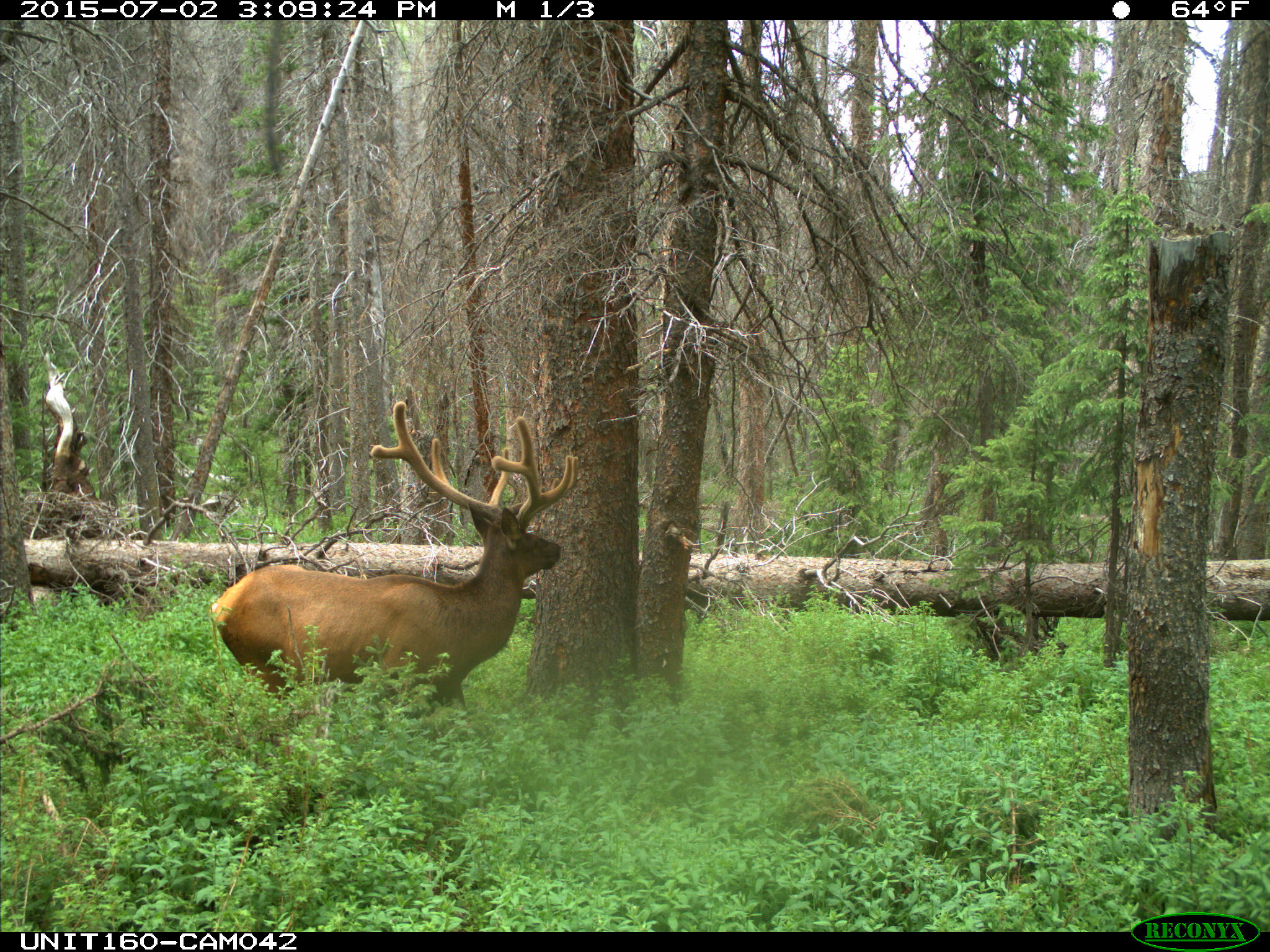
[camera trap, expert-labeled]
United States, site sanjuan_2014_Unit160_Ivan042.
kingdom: Animalia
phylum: Chordata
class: Mammalia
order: Artiodactyla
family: Cervidae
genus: Cervus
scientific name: Cervus elaphus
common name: red deer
Cervus elaphus (red deer).